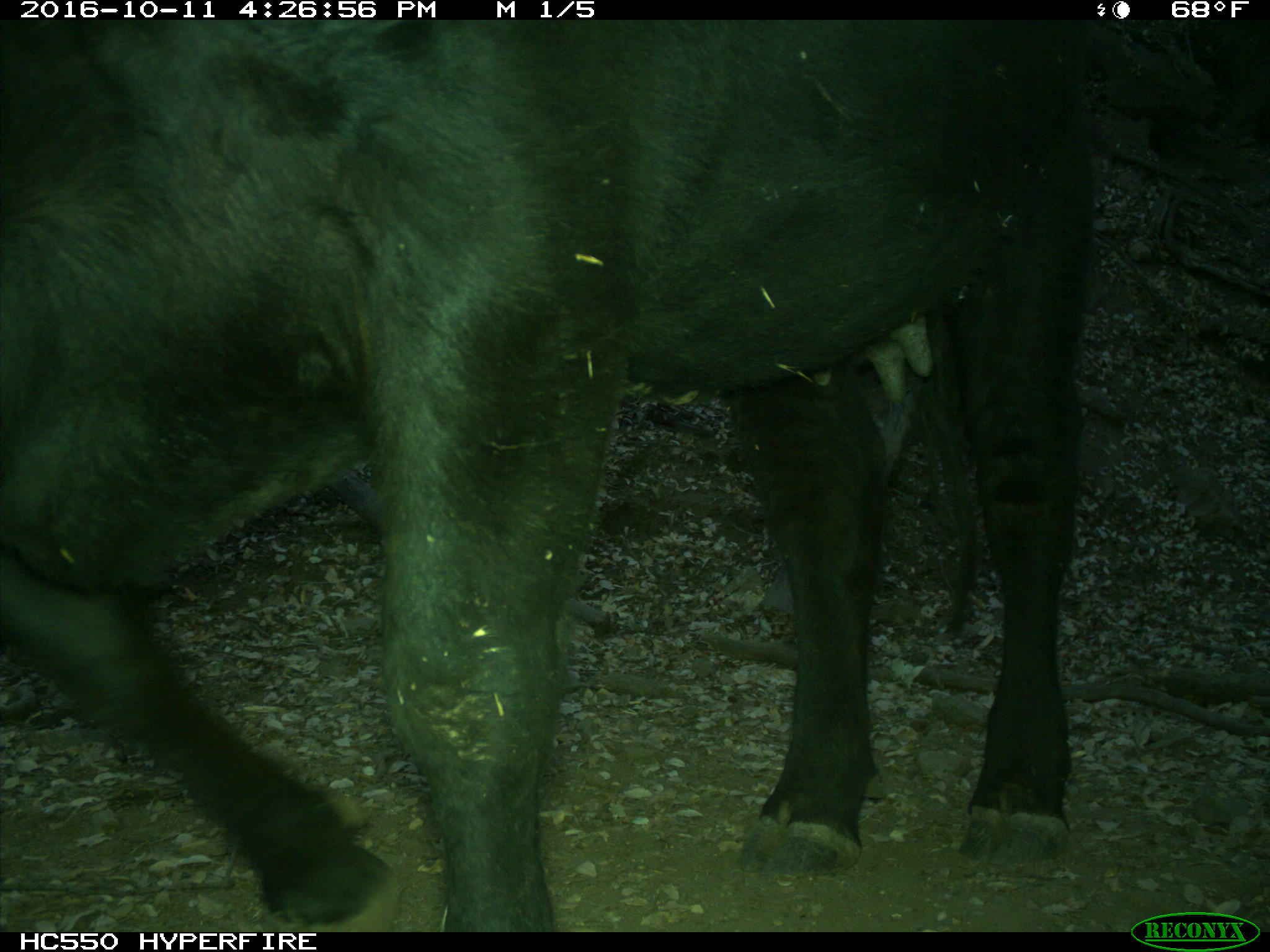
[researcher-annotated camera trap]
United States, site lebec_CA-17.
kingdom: Animalia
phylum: Chordata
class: Mammalia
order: Artiodactyla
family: Bovidae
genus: Bos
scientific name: Bos taurus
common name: domestic cow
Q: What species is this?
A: Bos taurus (domestic cow).